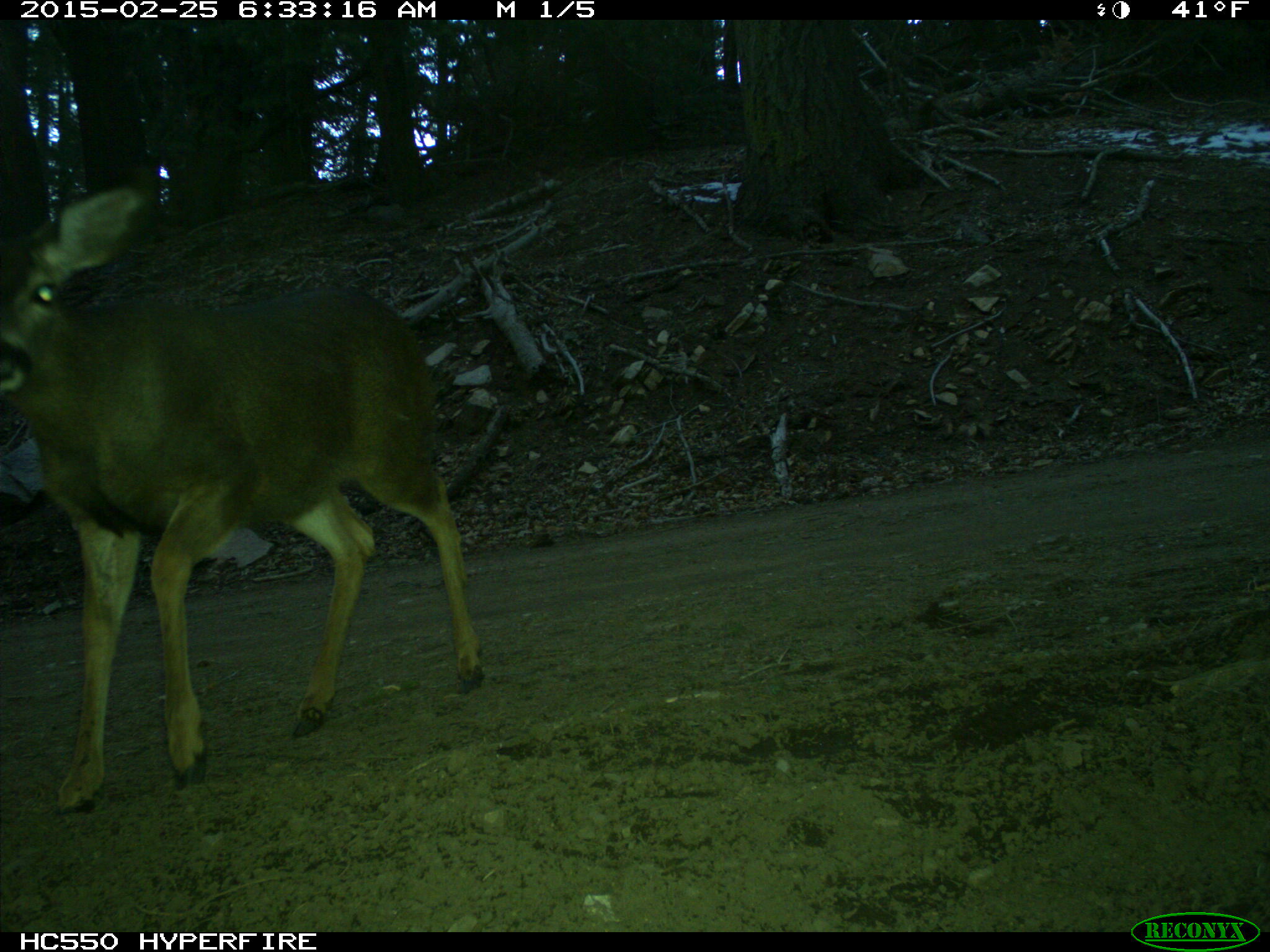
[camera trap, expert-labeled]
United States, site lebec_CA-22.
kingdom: Animalia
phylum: Chordata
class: Mammalia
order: Artiodactyla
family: Cervidae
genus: Odocoileus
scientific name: Odocoileus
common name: deer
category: unidentified deer